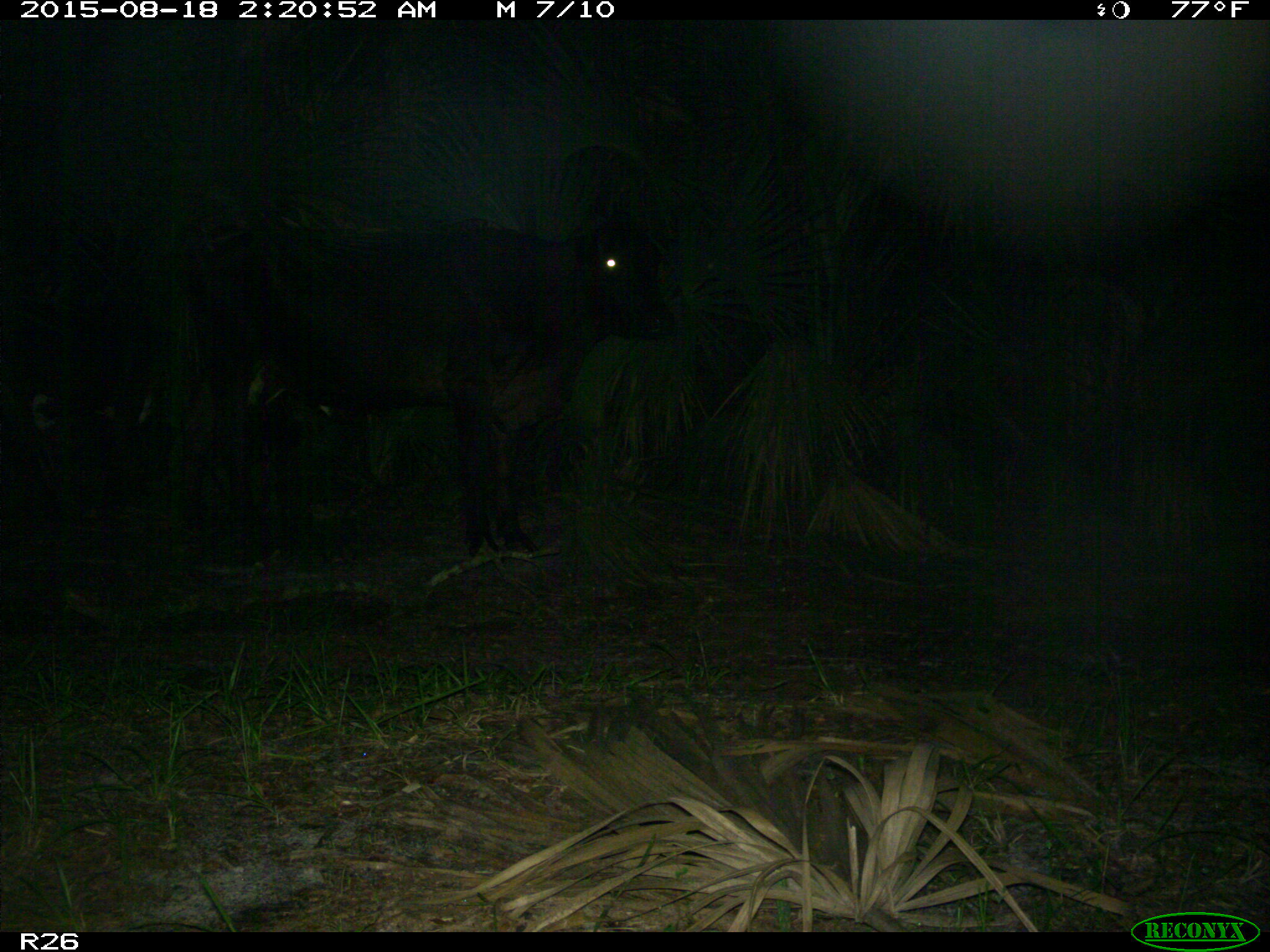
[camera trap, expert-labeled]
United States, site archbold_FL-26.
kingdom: Animalia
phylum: Chordata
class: Mammalia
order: Artiodactyla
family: Bovidae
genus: Bos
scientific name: Bos taurus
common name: domestic cow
Bos taurus (domestic cow).